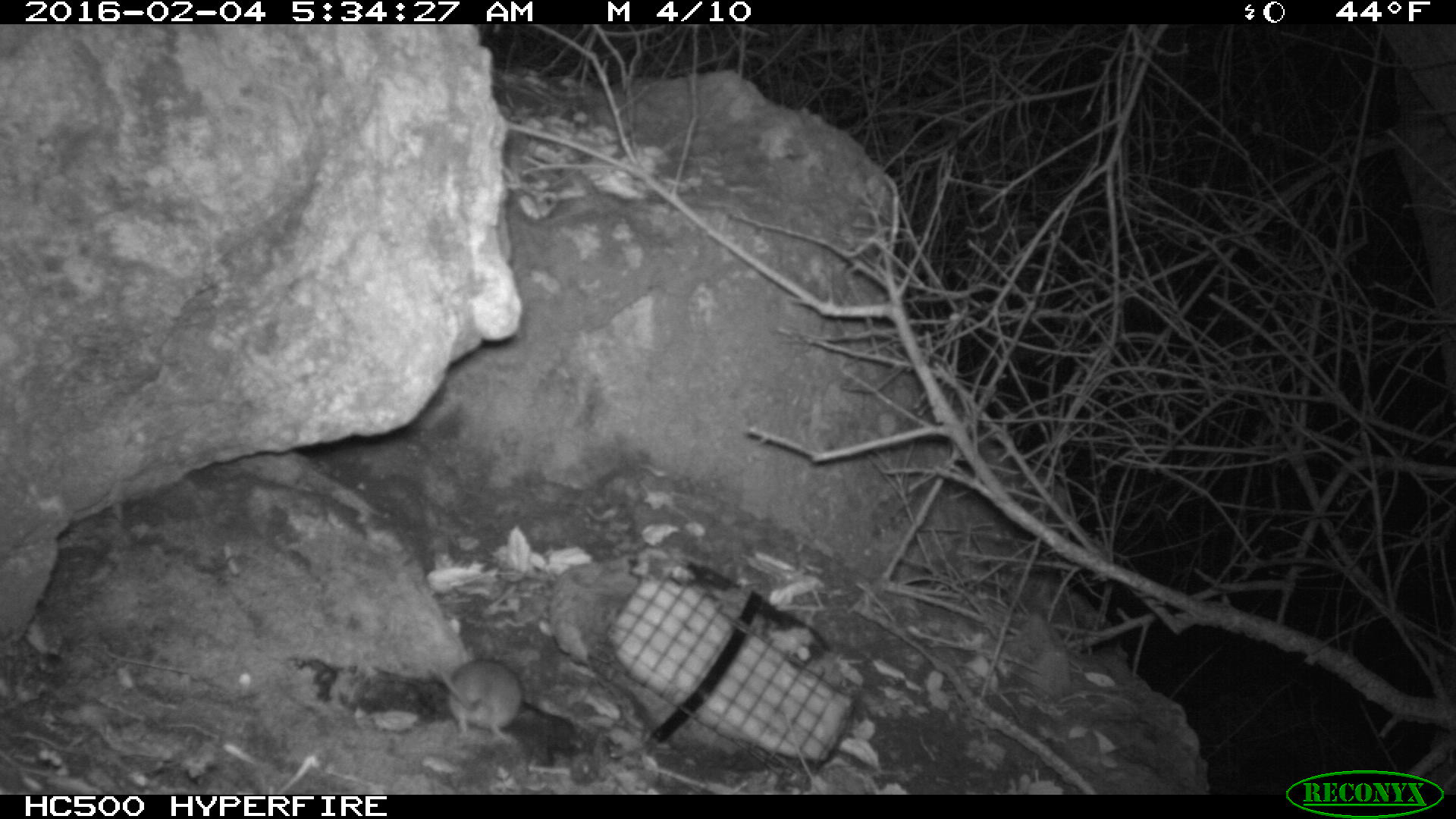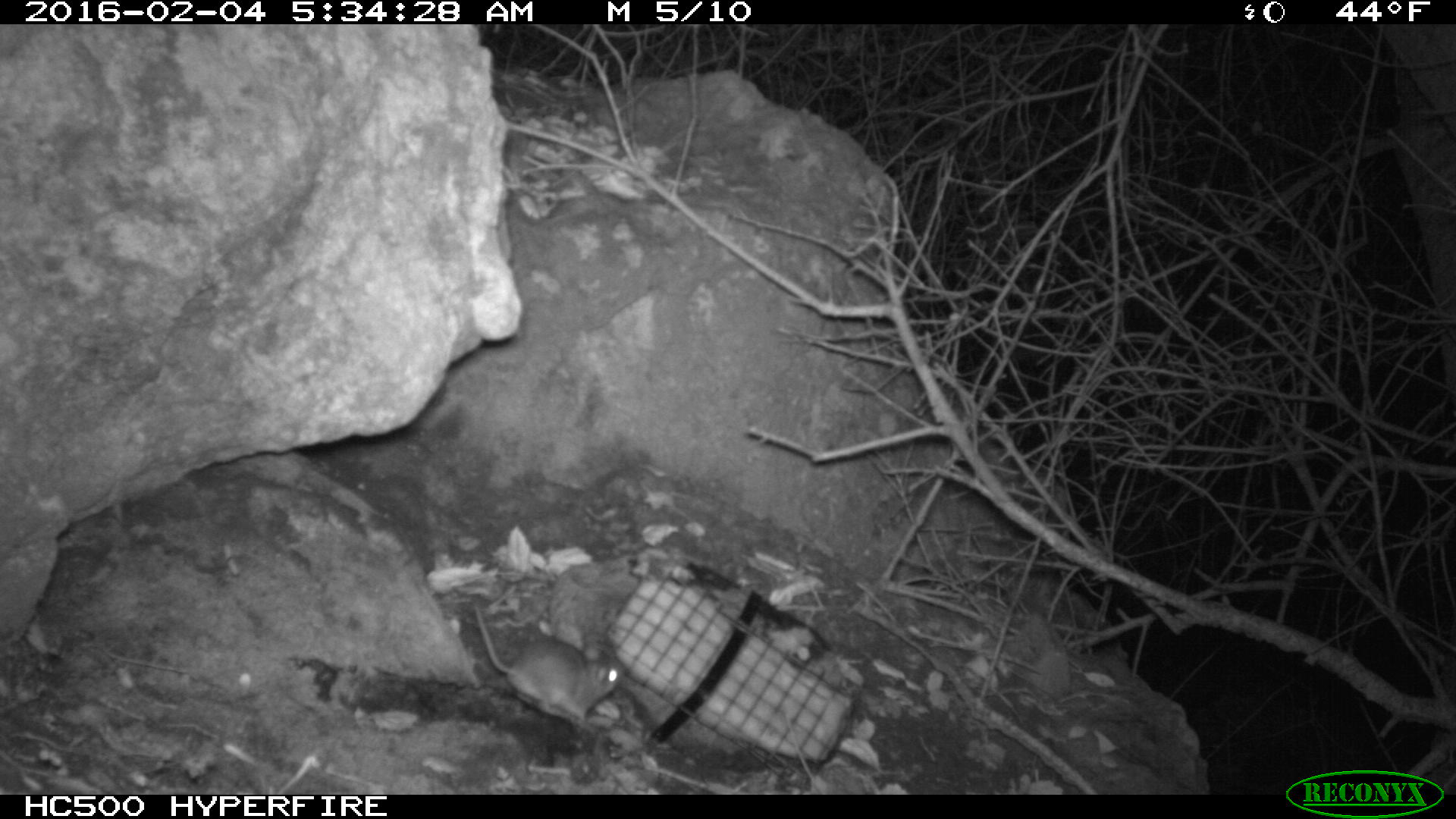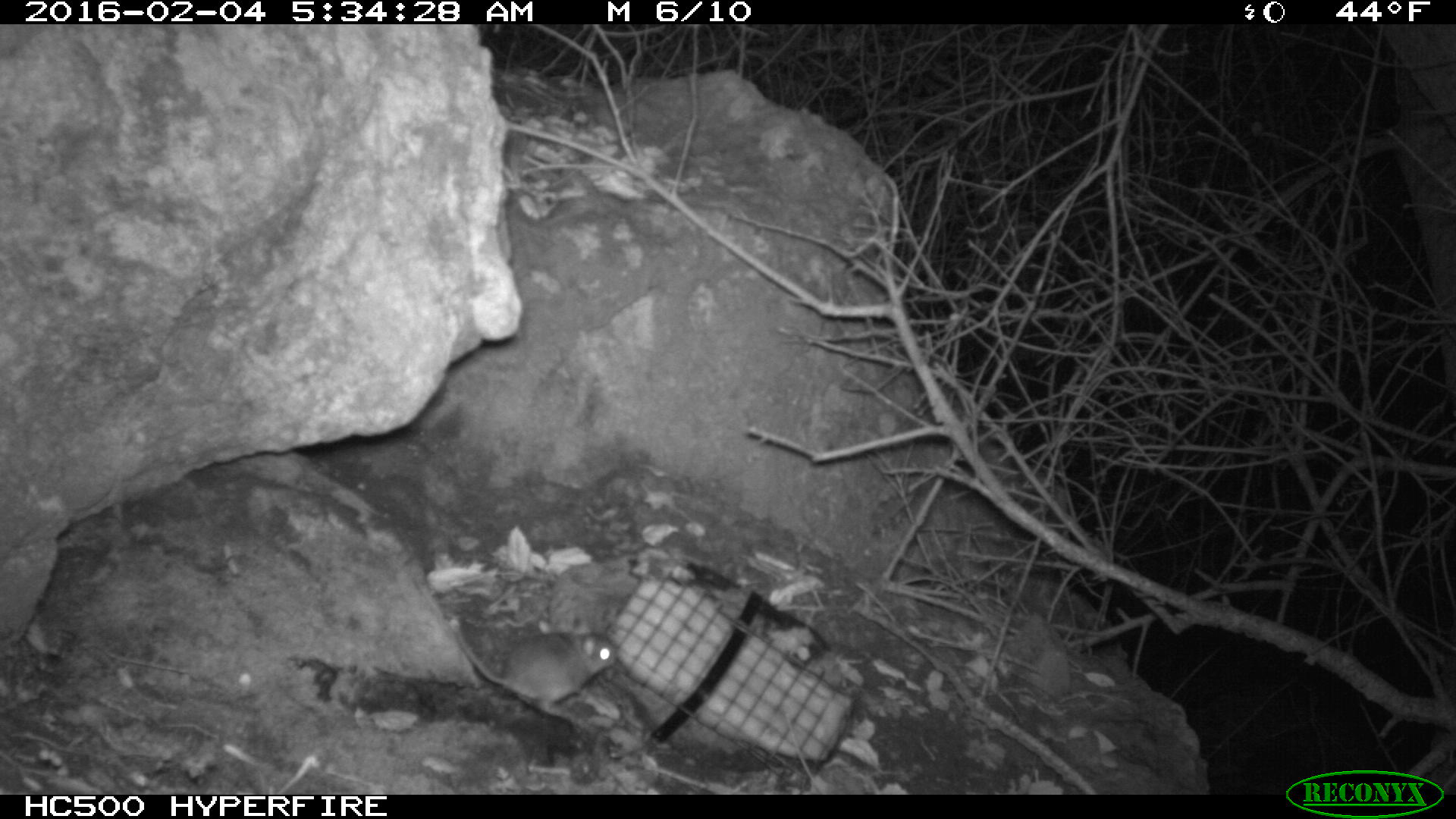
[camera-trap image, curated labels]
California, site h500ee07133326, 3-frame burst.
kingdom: Animalia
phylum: Chordata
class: Mammalia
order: Rodentia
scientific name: Rodentia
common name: rodent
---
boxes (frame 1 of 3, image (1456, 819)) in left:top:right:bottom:
rodent: 437:657:521:741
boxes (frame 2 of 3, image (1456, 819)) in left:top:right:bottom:
rodent: 474:604:622:723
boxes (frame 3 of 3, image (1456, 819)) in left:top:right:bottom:
rodent: 453:617:618:716